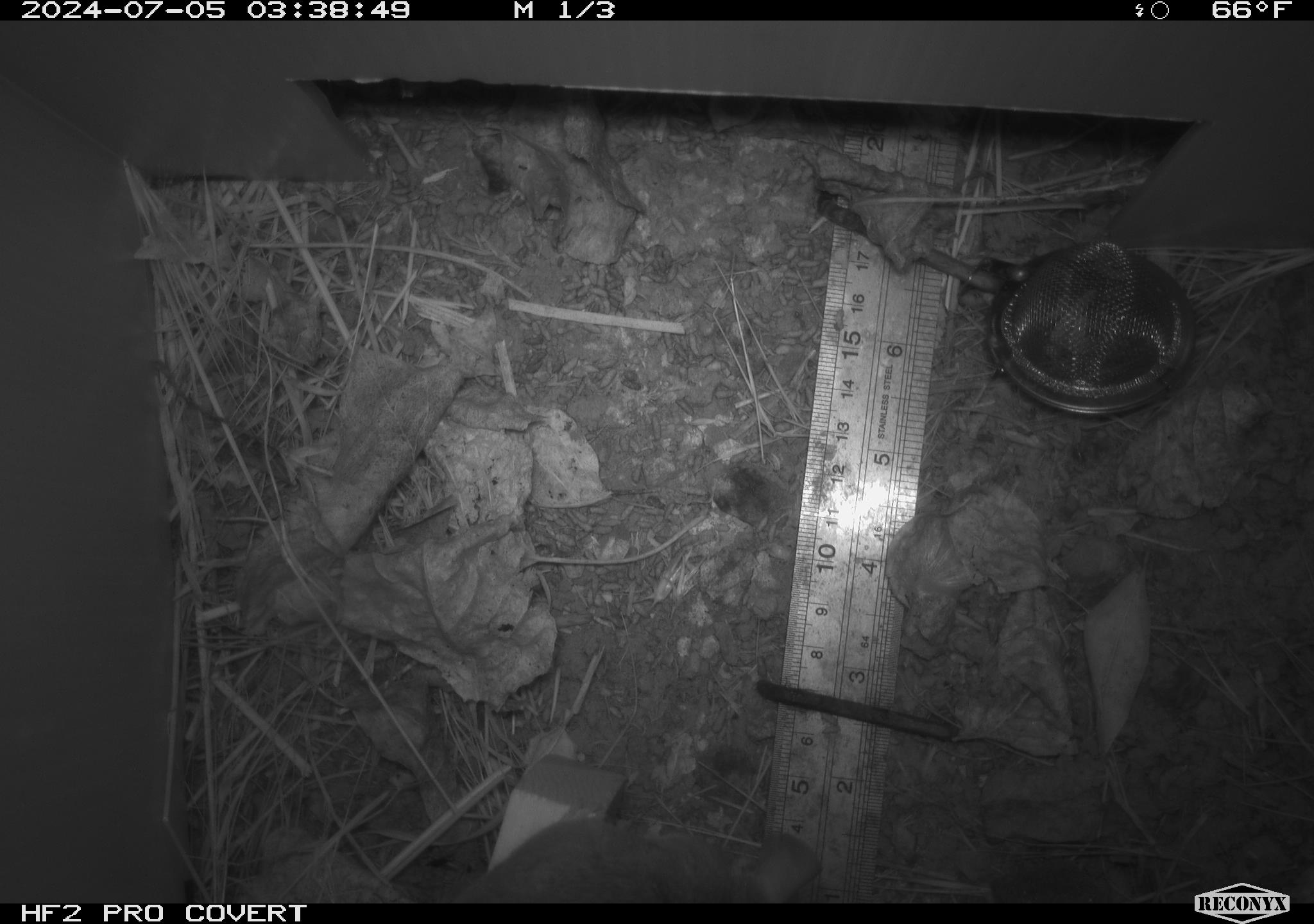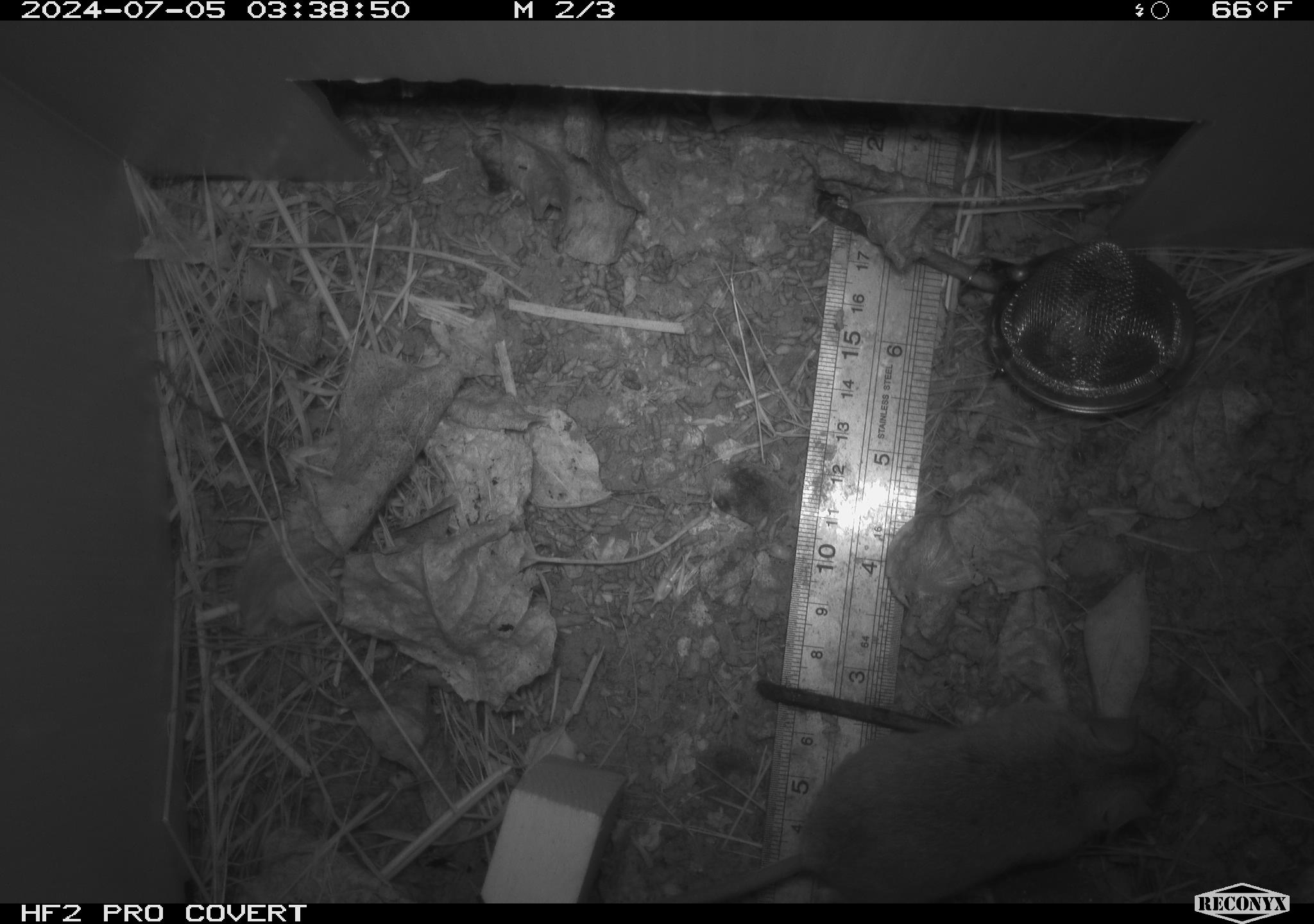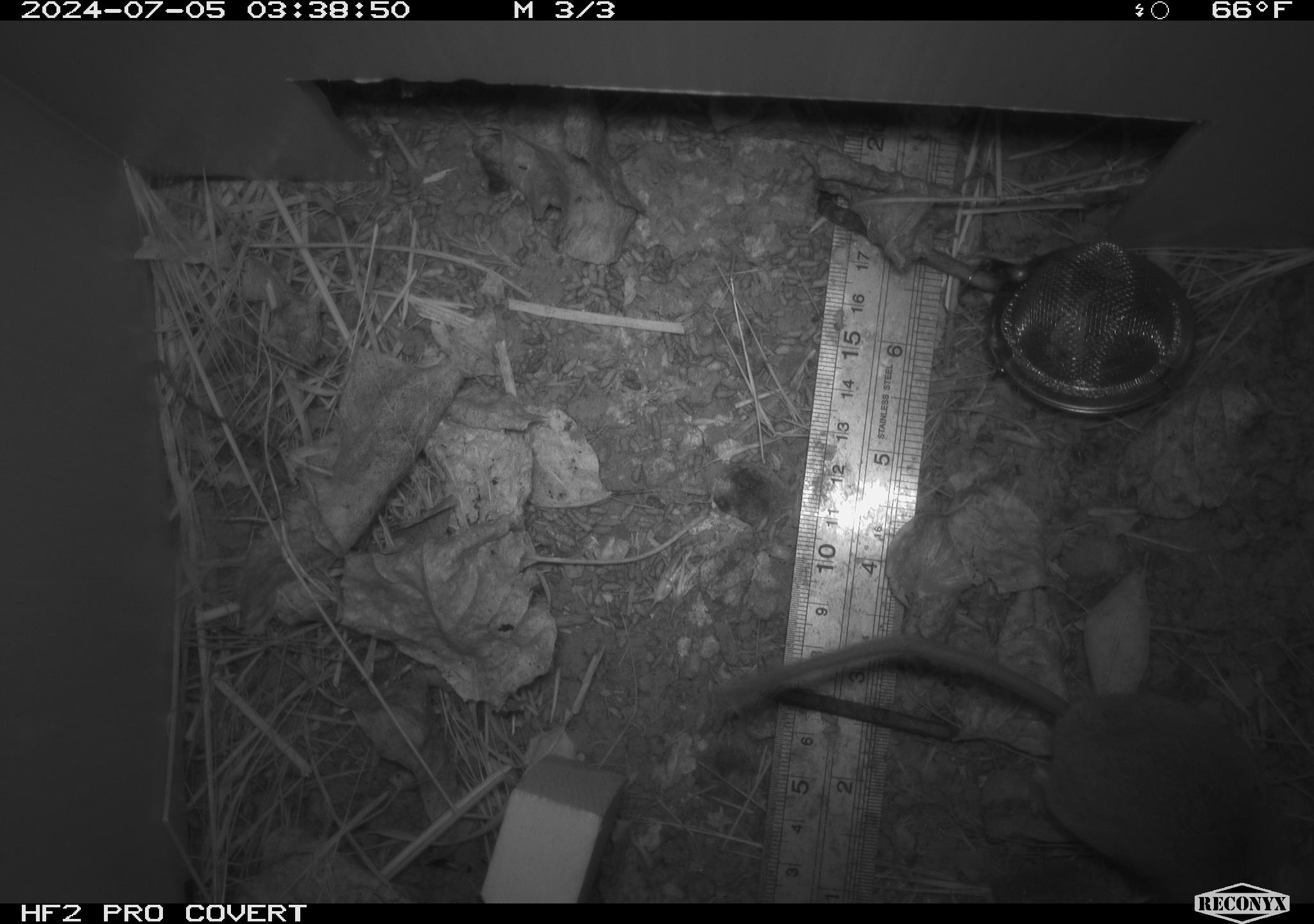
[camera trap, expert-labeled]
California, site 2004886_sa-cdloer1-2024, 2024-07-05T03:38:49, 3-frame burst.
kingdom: Animalia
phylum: Chordata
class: Mammalia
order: Rodentia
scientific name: Rodentia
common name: mouse species